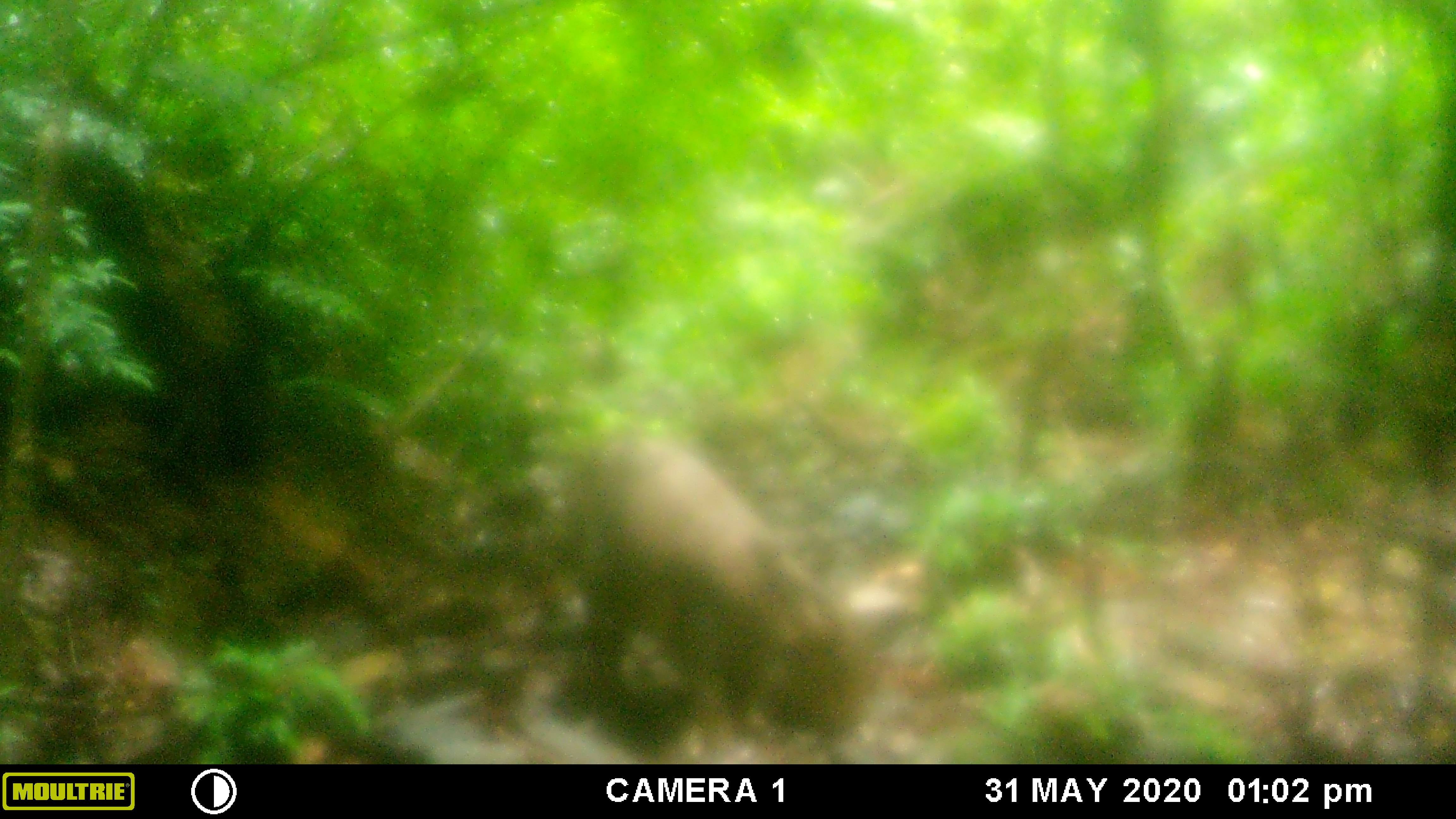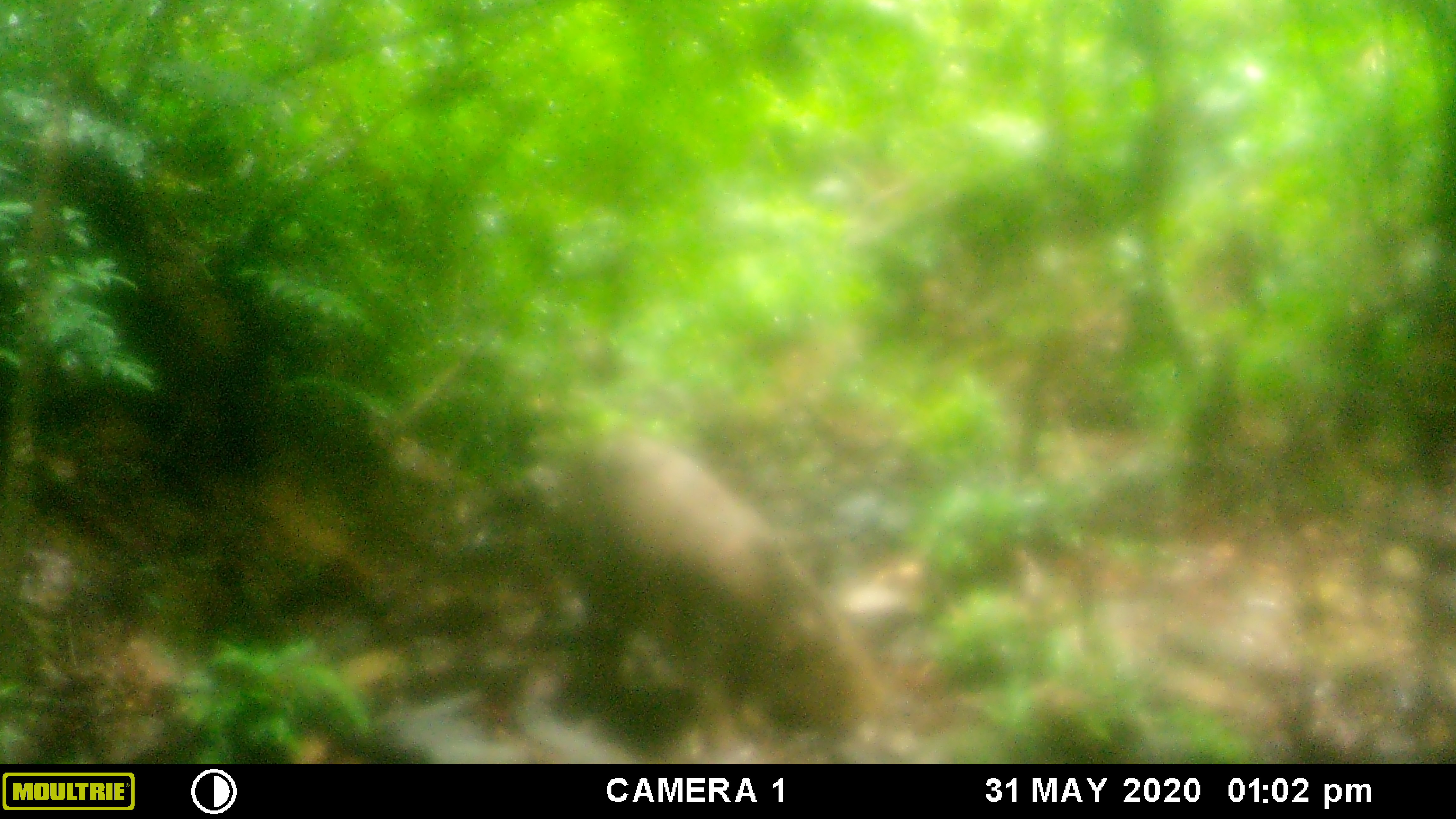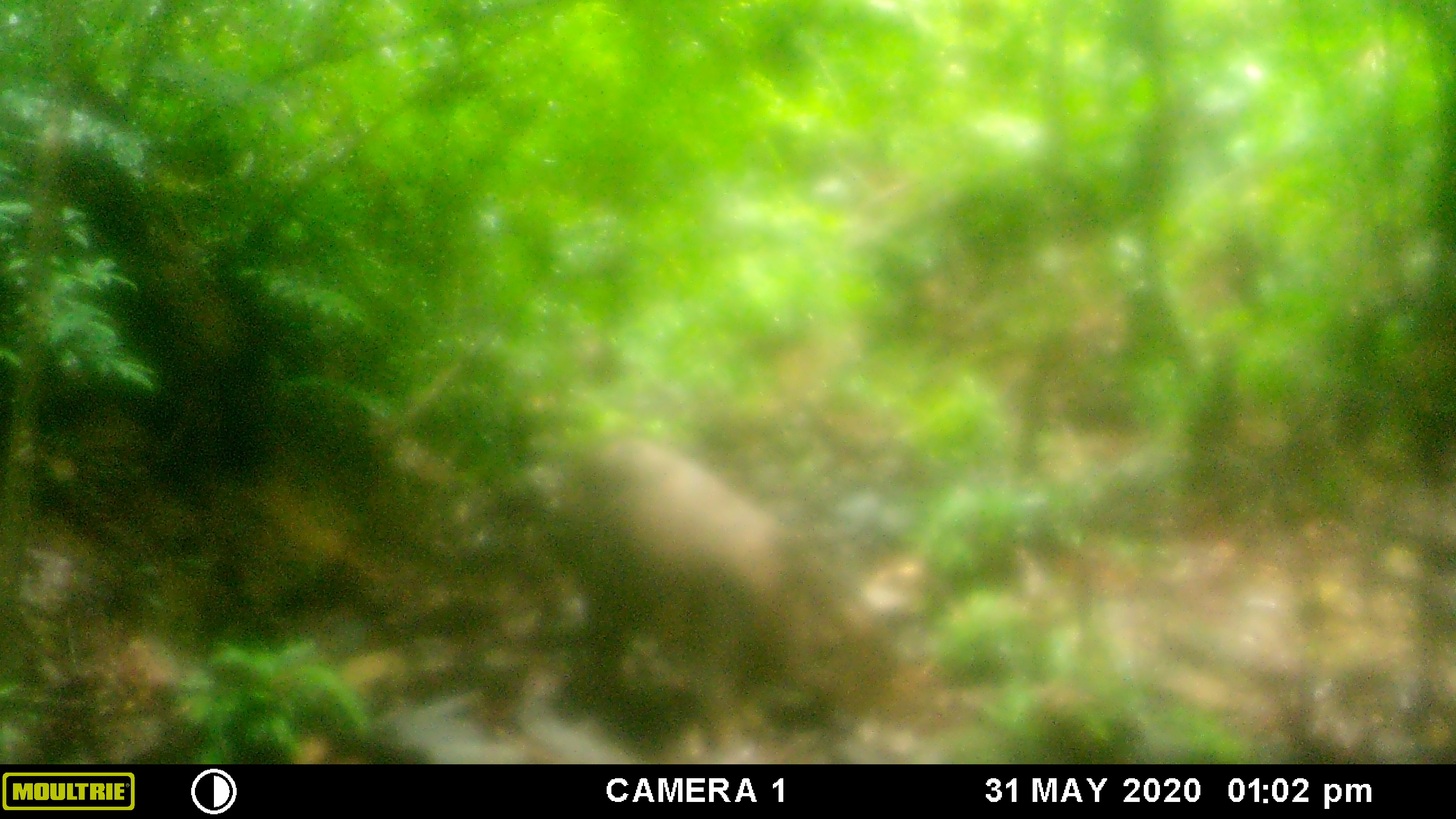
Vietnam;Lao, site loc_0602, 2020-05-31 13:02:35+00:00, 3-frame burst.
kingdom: Animalia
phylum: Chordata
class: Mammalia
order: Artiodactyla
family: Suidae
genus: Sus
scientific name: Sus scrofa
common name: eurasian wild pig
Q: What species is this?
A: Eurasian wild pig (Sus scrofa).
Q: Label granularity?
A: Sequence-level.